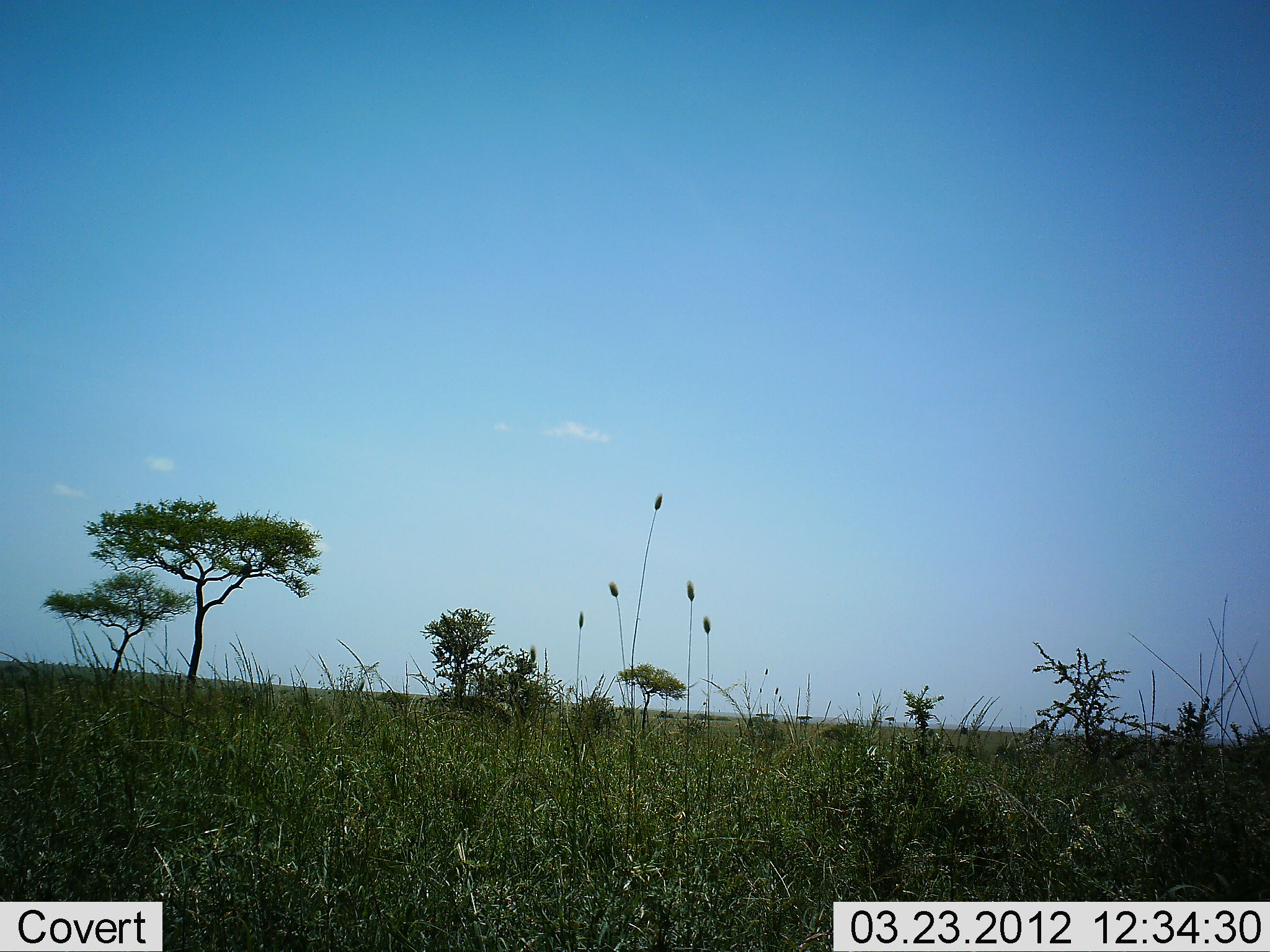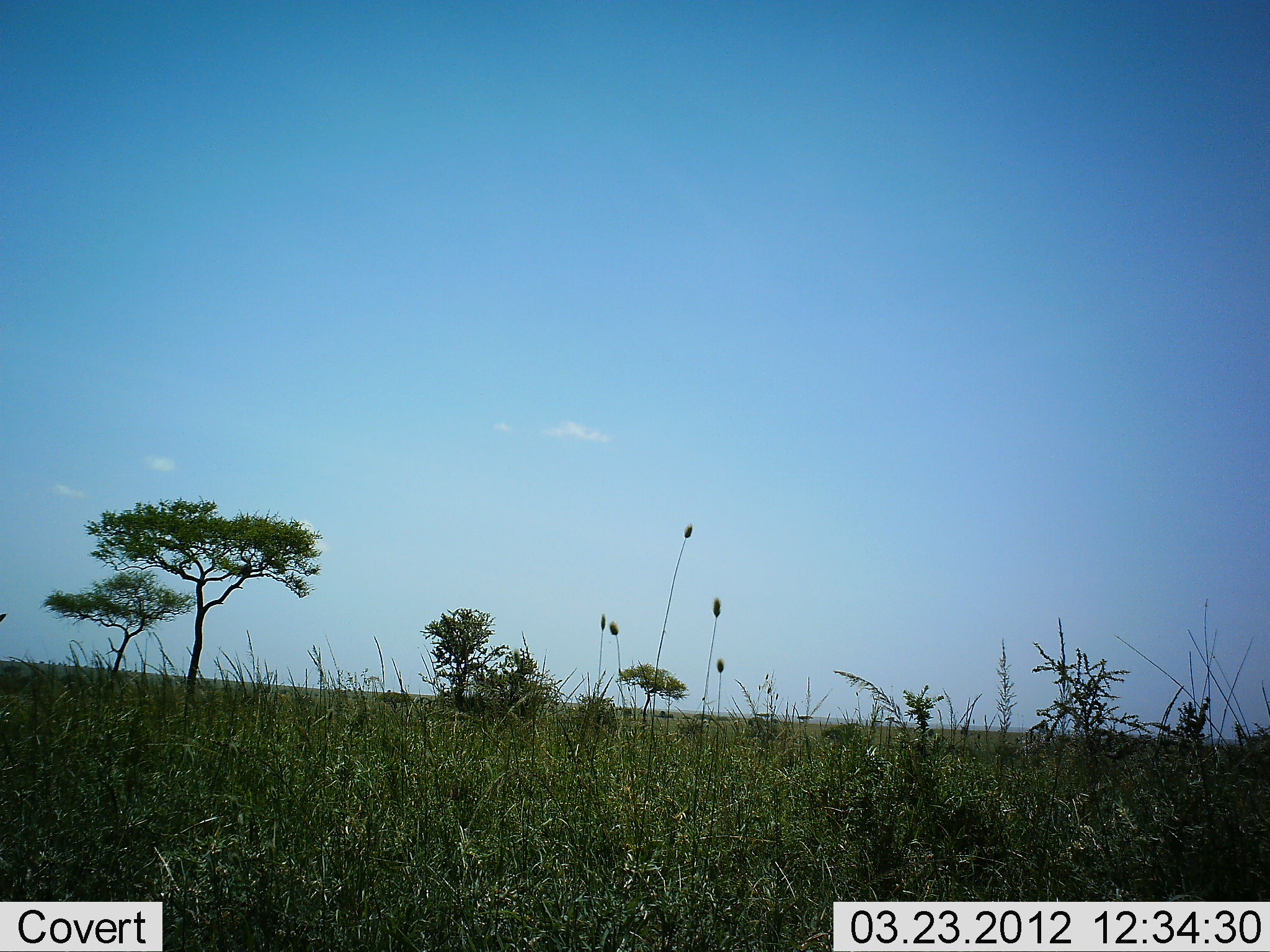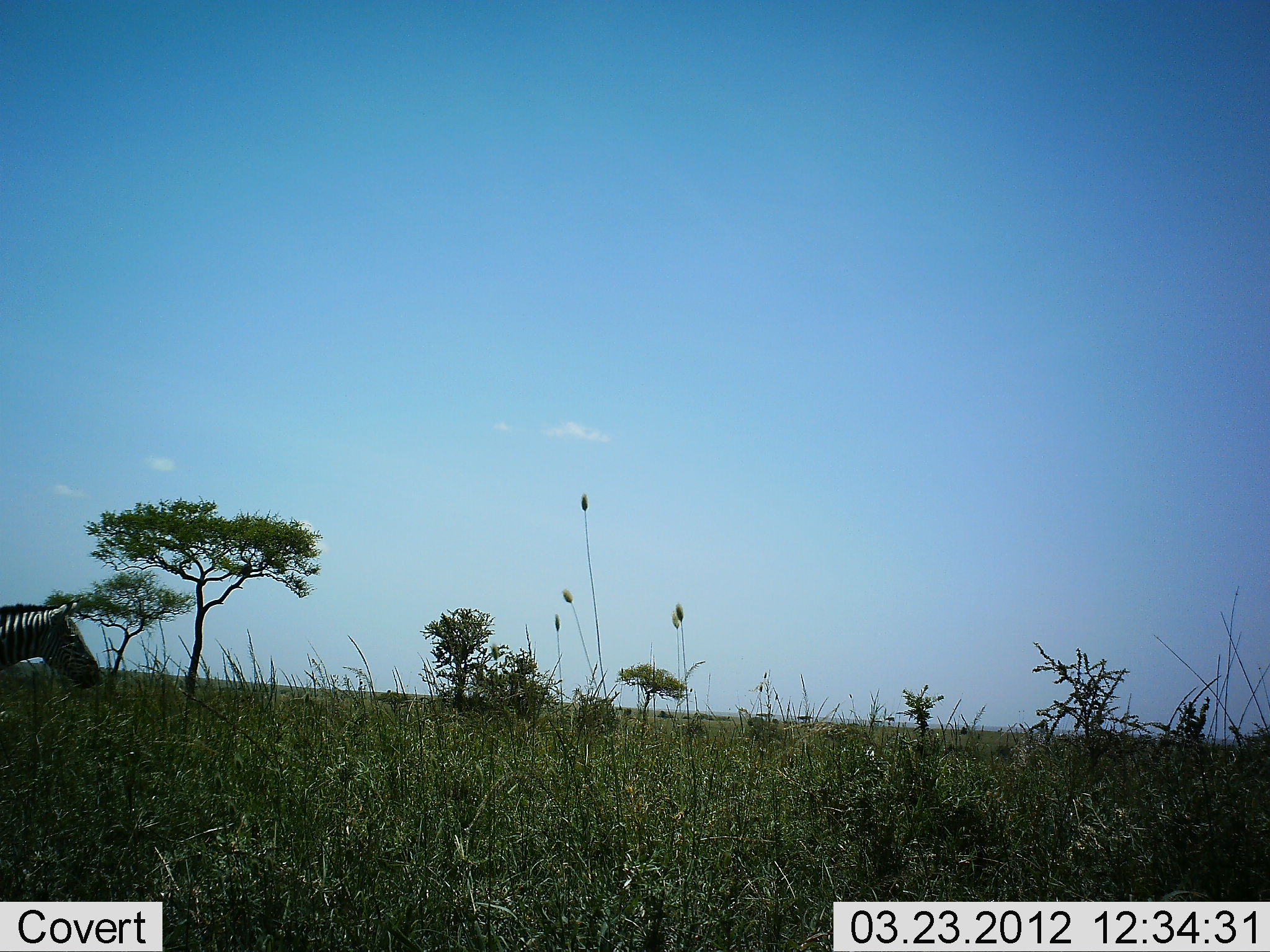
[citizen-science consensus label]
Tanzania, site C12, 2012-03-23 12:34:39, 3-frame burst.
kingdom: Animalia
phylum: Chordata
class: Mammalia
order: Perissodactyla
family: Equidae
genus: Equus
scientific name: Equus quagga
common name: plains zebra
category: zebra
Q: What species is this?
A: Zebra (plains zebra) (Equus quagga).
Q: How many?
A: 1.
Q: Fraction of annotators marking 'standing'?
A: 6%.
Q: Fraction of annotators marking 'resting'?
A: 0%.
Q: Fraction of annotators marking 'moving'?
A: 94%.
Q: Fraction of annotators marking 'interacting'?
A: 0%.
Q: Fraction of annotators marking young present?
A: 0%.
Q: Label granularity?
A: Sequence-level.